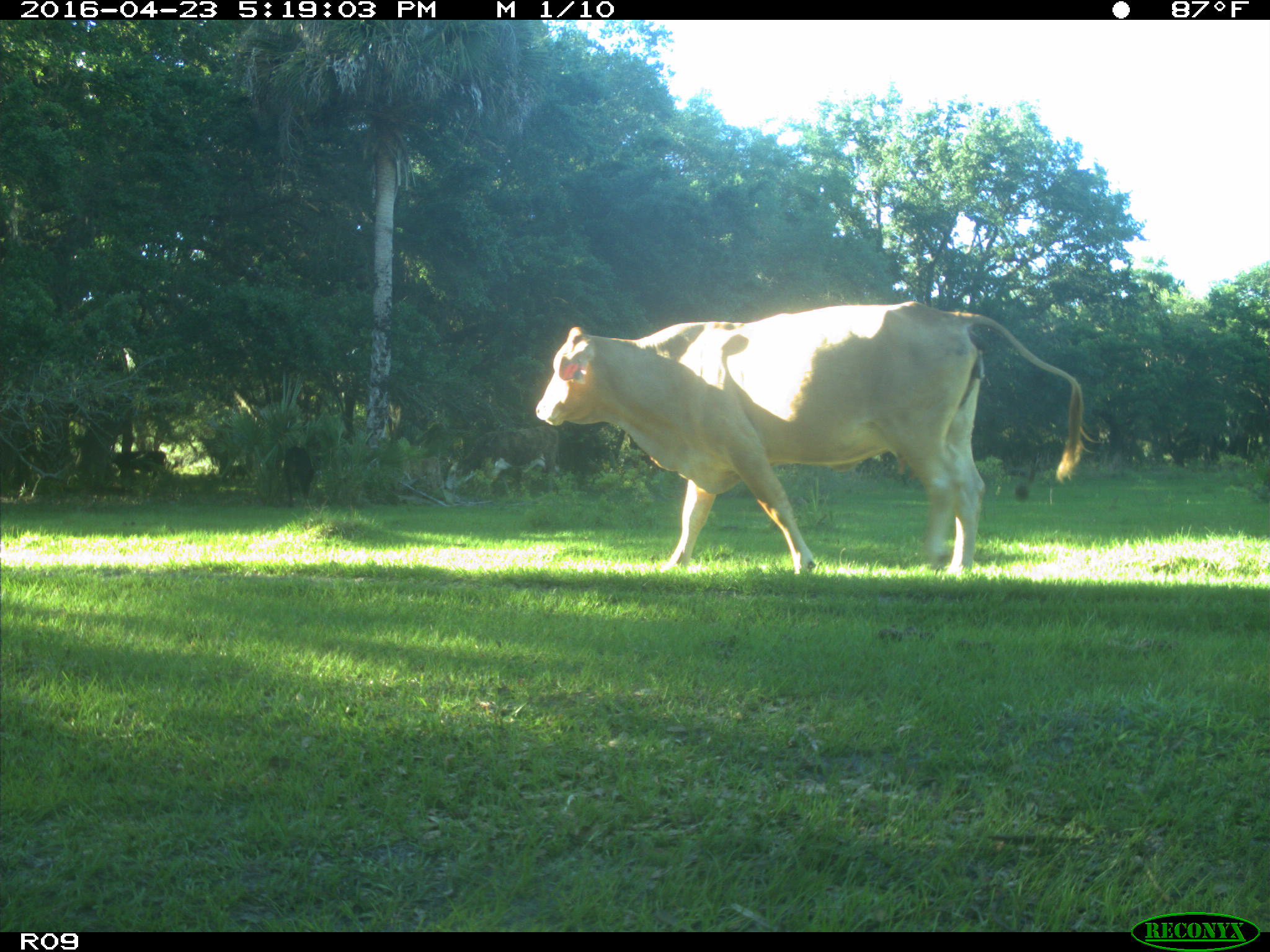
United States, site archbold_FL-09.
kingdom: Animalia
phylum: Chordata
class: Mammalia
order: Artiodactyla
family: Bovidae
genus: Bos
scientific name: Bos taurus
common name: domestic cow